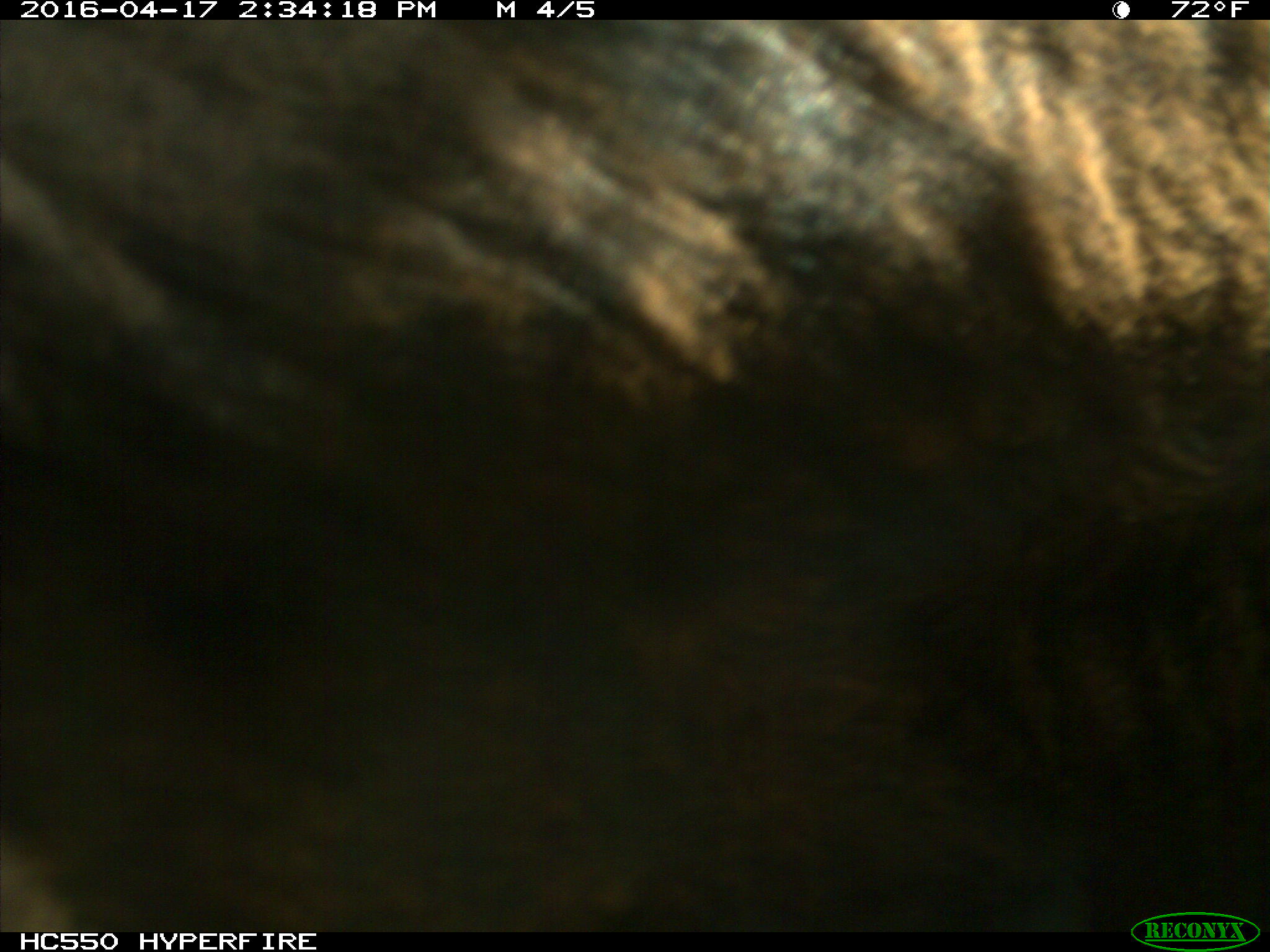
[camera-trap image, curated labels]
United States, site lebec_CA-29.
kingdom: Animalia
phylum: Chordata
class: Mammalia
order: Artiodactyla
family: Bovidae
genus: Bos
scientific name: Bos taurus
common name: domestic cow